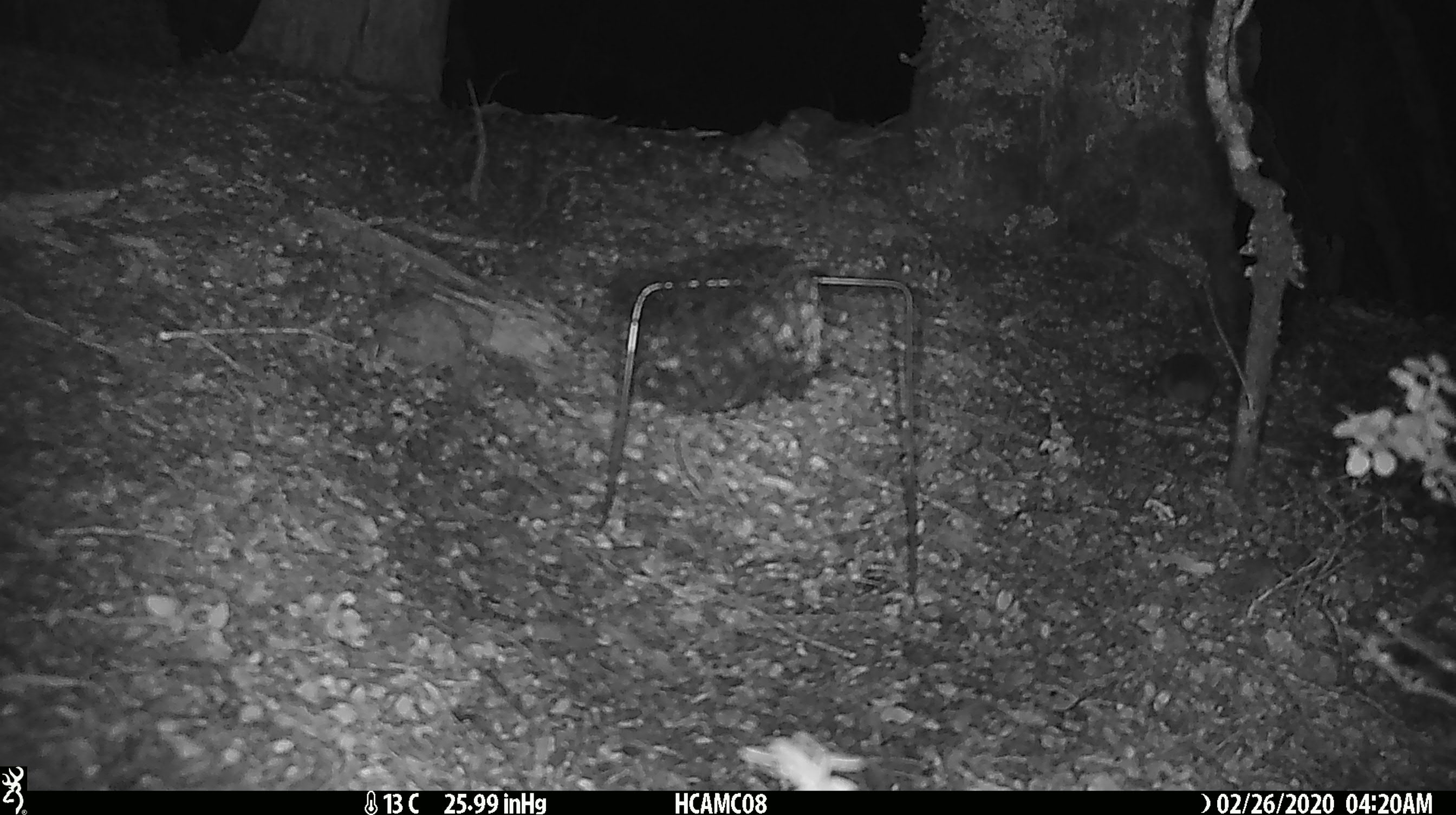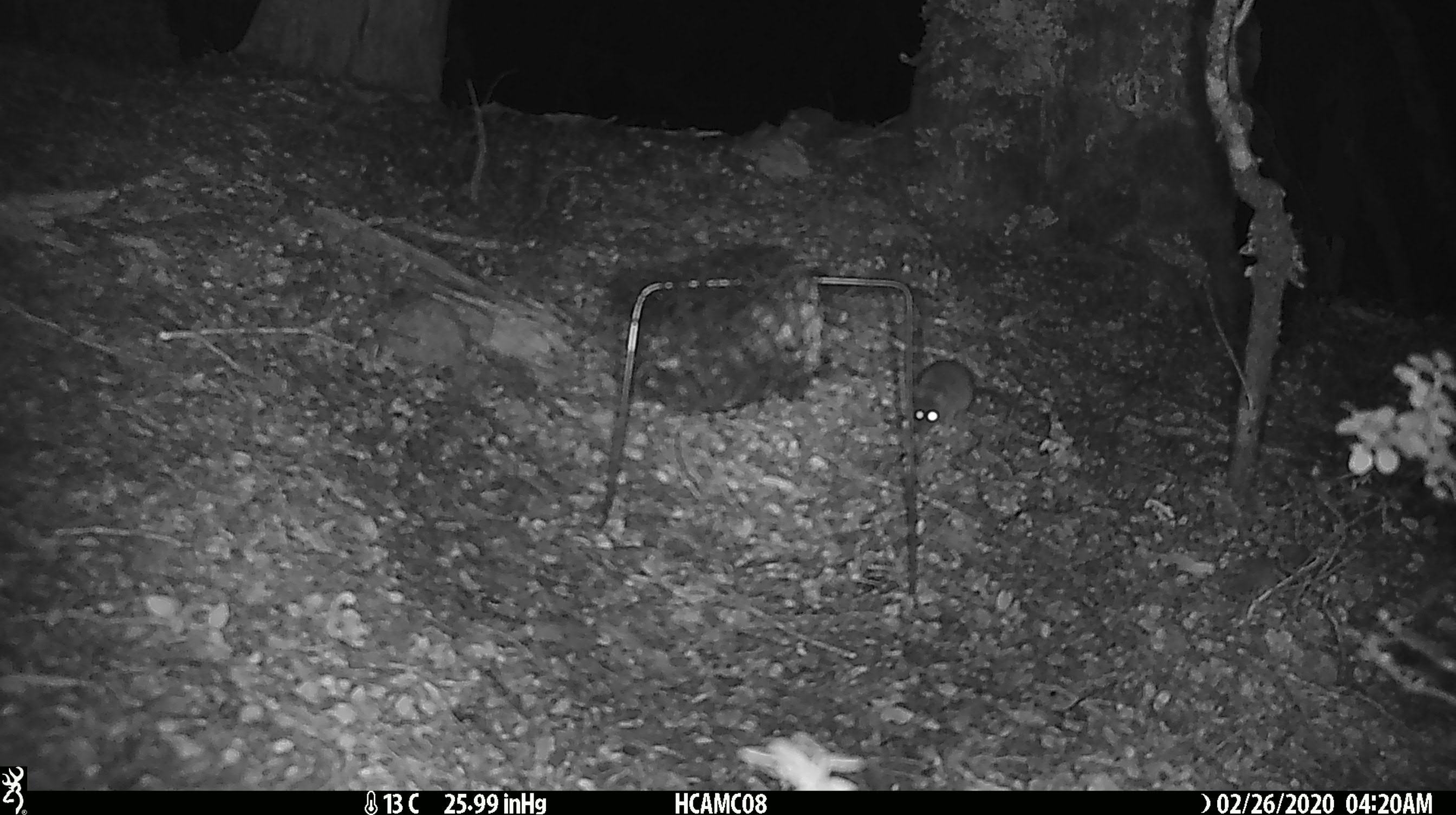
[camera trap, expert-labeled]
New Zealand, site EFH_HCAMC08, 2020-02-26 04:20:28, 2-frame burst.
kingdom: Animalia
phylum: Chordata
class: Mammalia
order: Rodentia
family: Muridae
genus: Mus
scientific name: Mus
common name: mouse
Mouse (Mus).